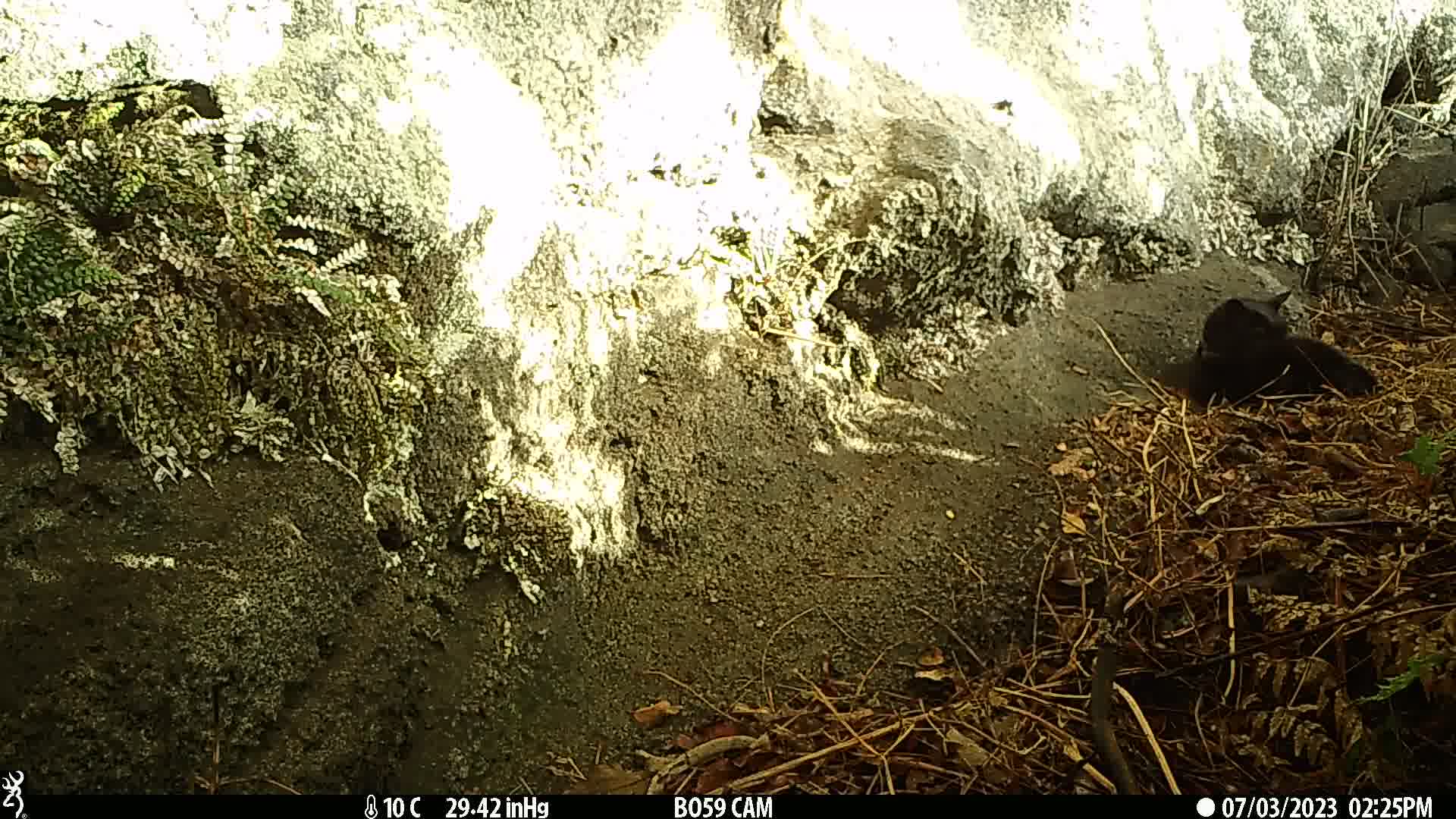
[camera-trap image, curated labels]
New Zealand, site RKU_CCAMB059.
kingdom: Animalia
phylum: Chordata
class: Mammalia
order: Carnivora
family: Felidae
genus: Felis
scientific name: Felis catus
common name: domestic cat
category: cat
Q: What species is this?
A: Cat (domestic cat) (Felis catus).